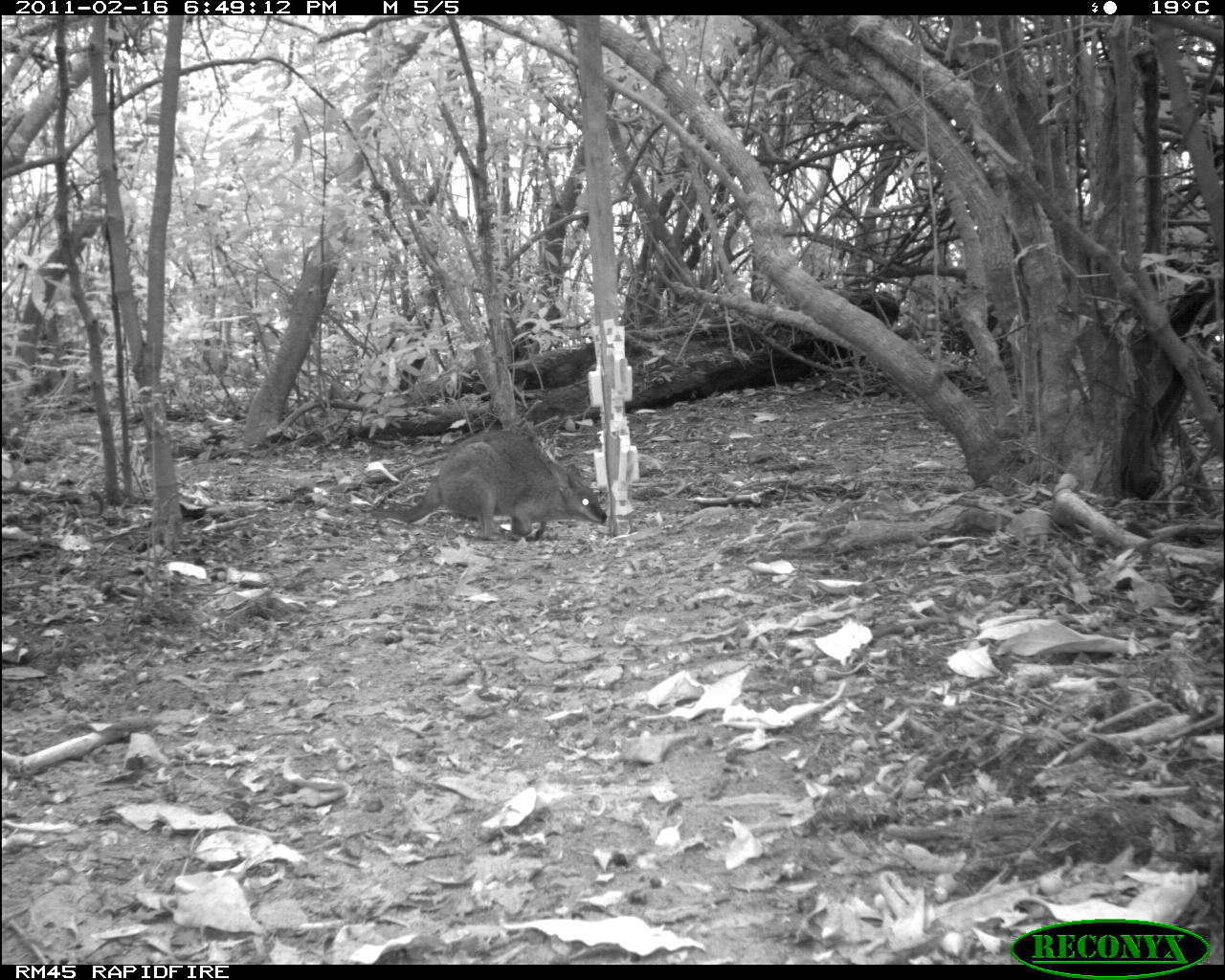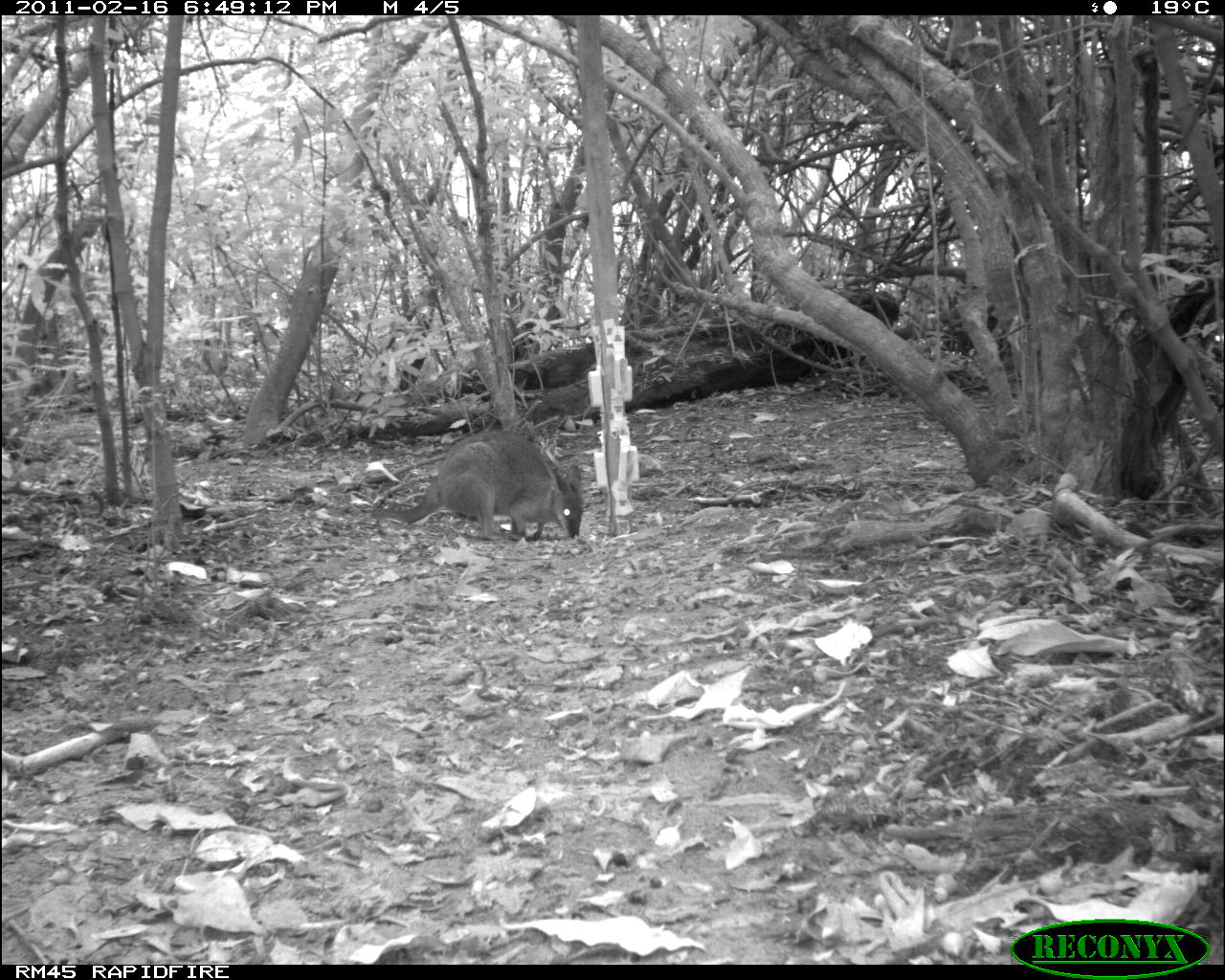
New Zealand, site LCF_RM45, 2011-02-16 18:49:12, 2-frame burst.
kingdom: Animalia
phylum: Chordata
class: Mammalia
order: Diprotodontia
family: Macropodidae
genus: Notamacropus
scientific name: Notamacropus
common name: wallaby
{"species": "wallaby (Notamacropus)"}